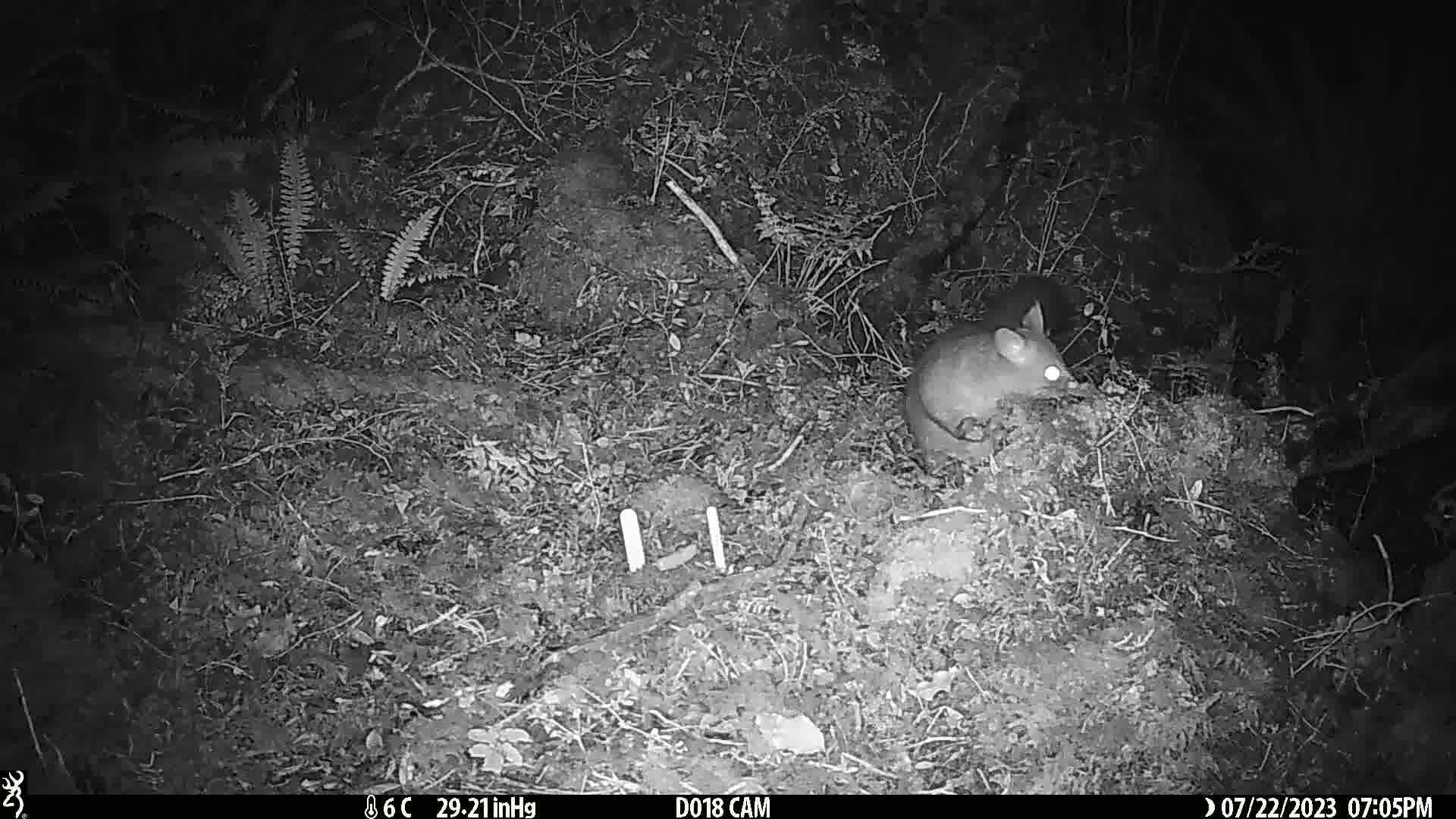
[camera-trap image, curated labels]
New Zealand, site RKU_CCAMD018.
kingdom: Animalia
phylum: Chordata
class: Mammalia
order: Diprotodontia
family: Phalangeridae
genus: Trichosurus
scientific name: Trichosurus vulpecula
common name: common brushtail possum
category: possum